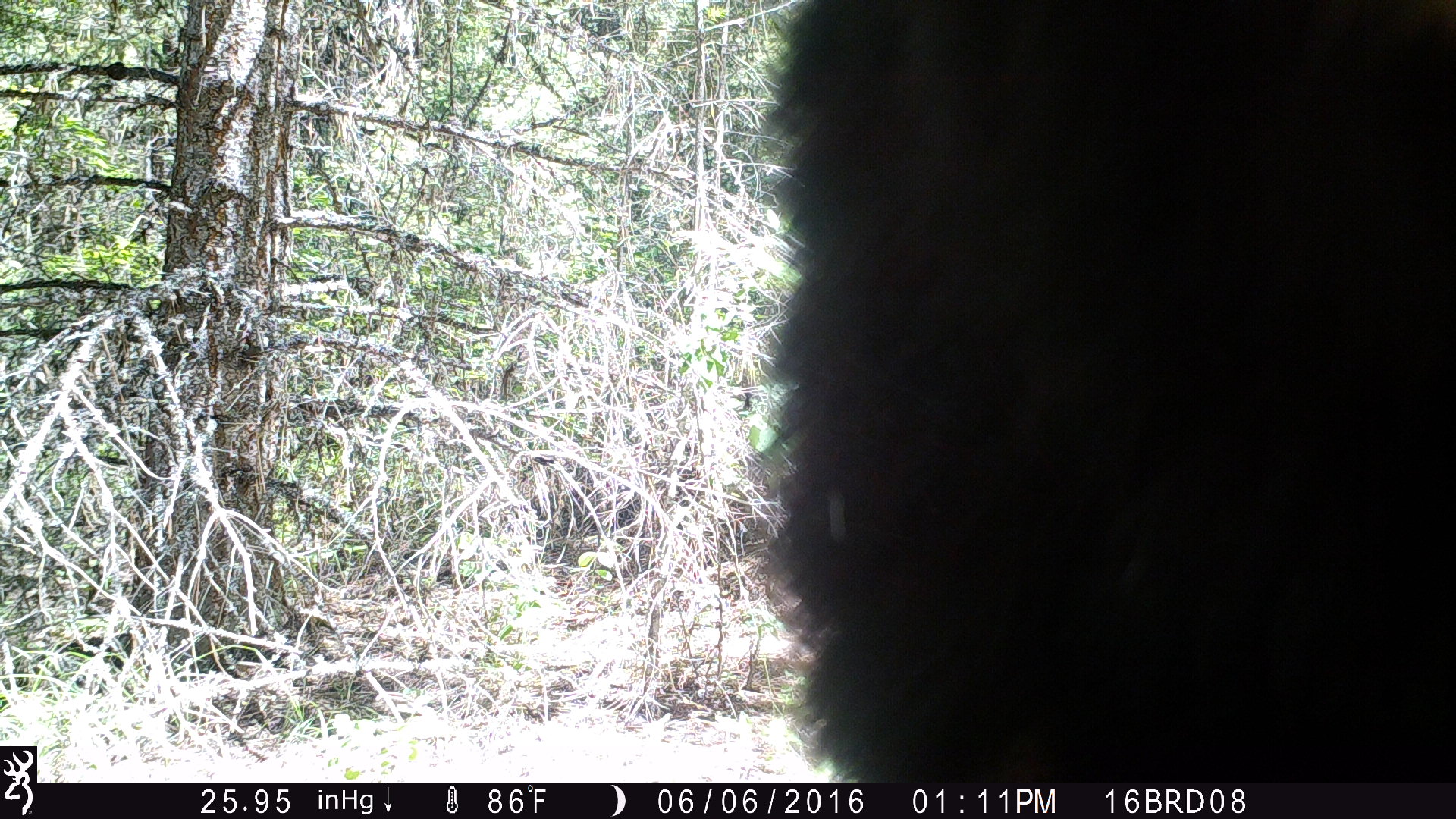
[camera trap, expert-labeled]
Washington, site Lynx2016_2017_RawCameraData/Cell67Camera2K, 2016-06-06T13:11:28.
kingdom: Animalia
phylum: Chordata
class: Mammalia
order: Carnivora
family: Ursidae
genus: Ursus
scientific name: Ursus americanus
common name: american black bear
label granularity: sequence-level